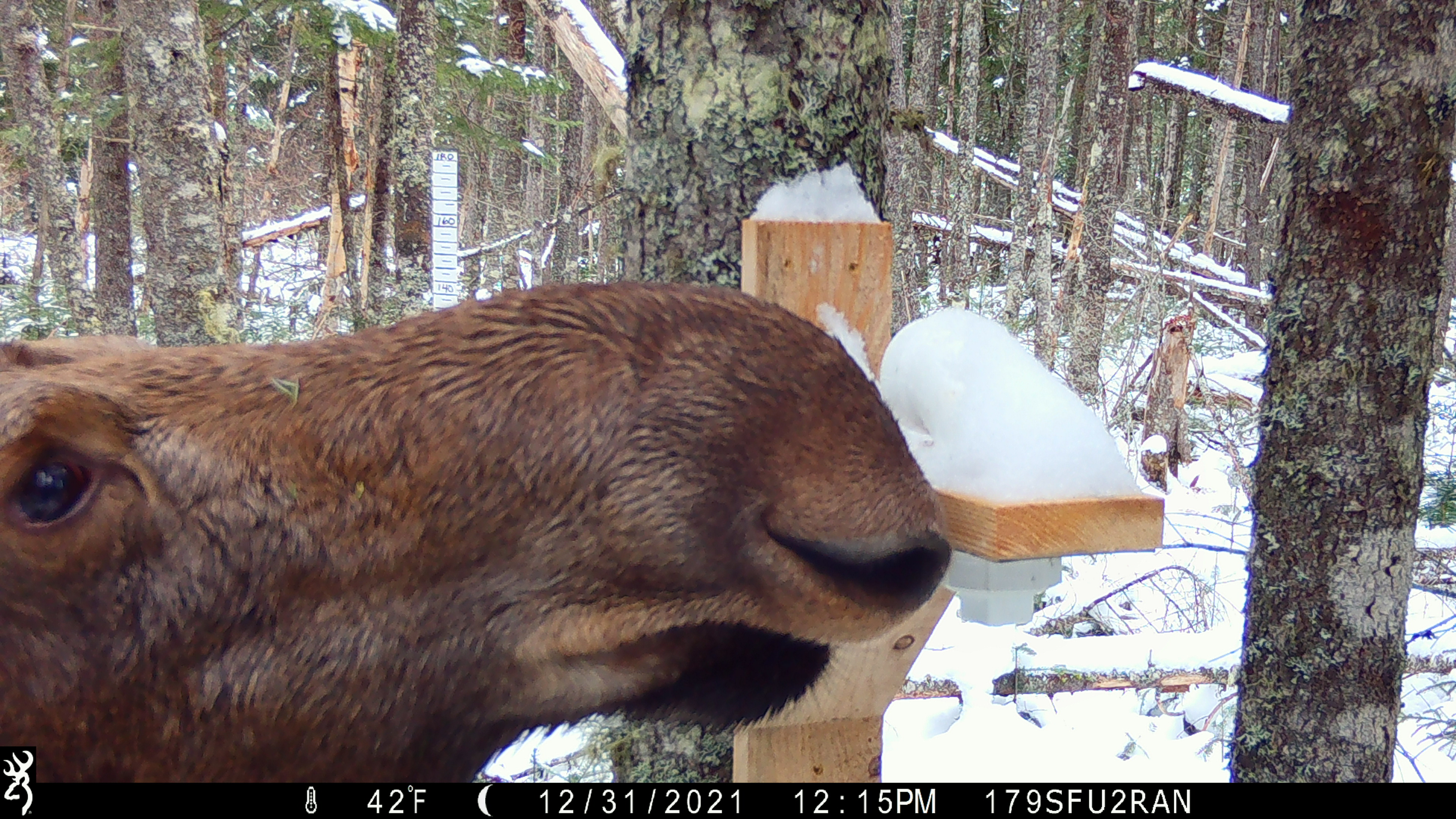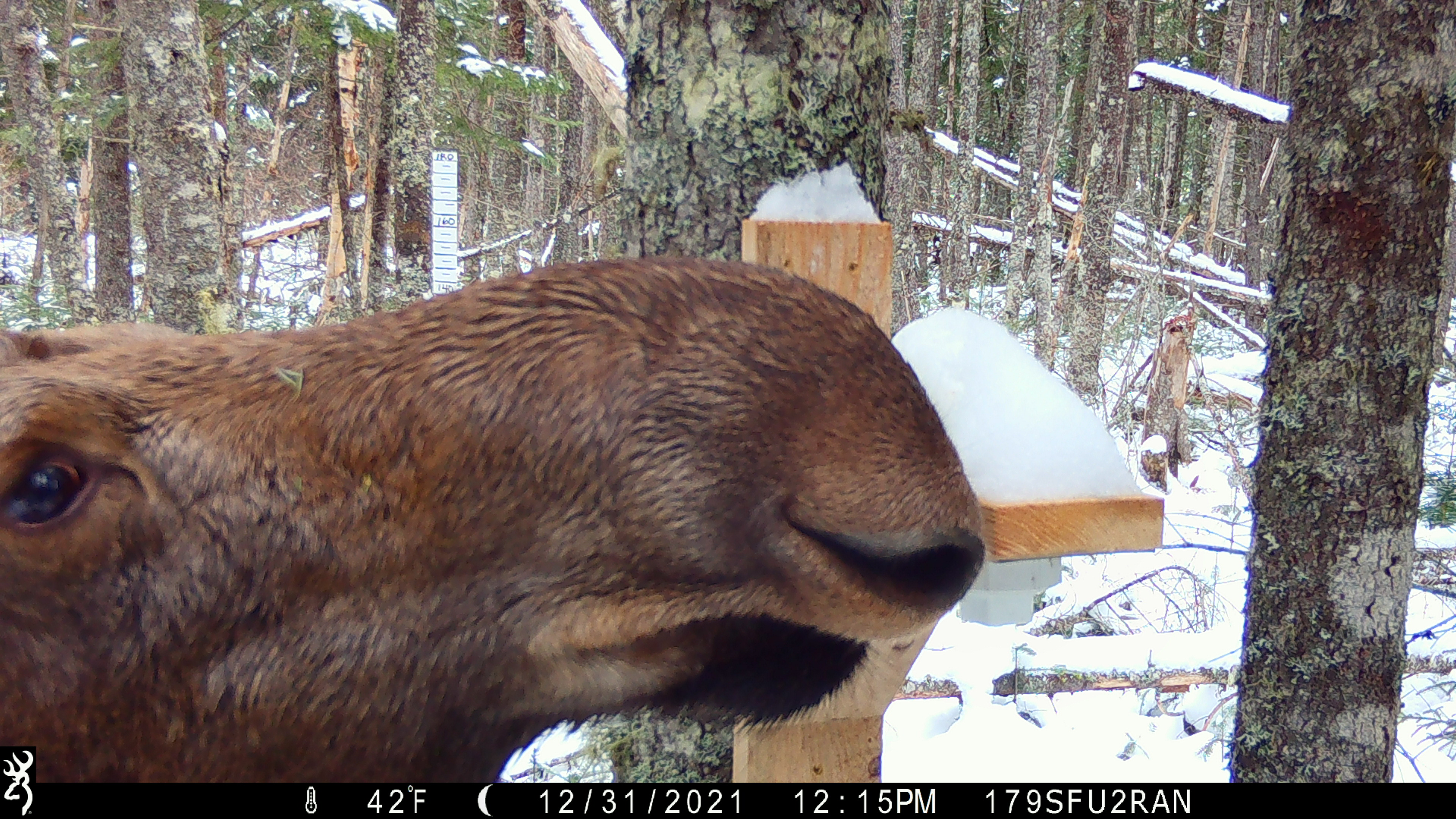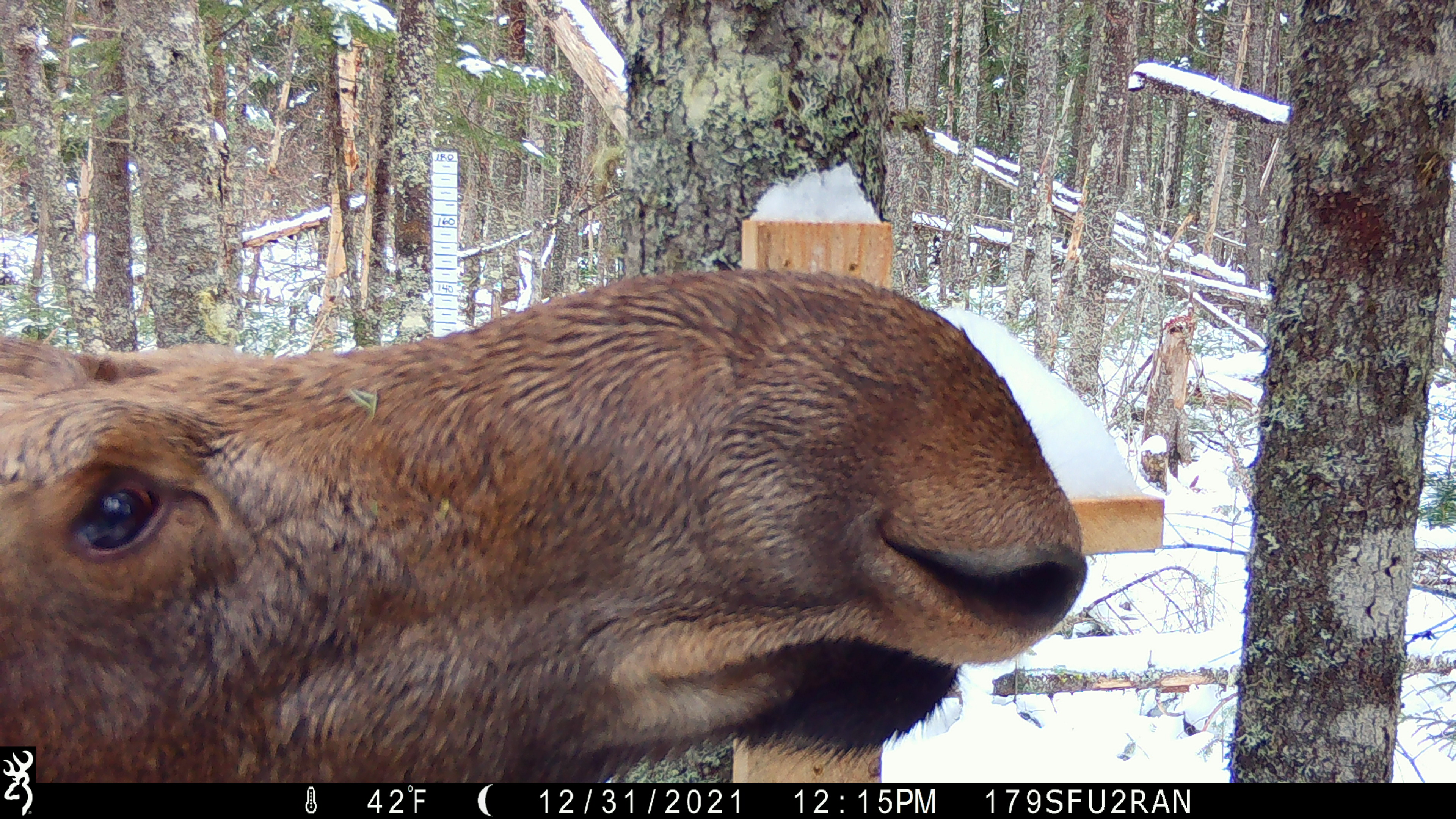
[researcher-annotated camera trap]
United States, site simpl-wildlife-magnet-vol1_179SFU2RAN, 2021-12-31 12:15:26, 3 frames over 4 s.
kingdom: Animalia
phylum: Chordata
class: Mammalia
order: Artiodactyla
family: Cervidae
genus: Alces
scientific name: Alces alces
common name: moose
Moose (Alces alces).